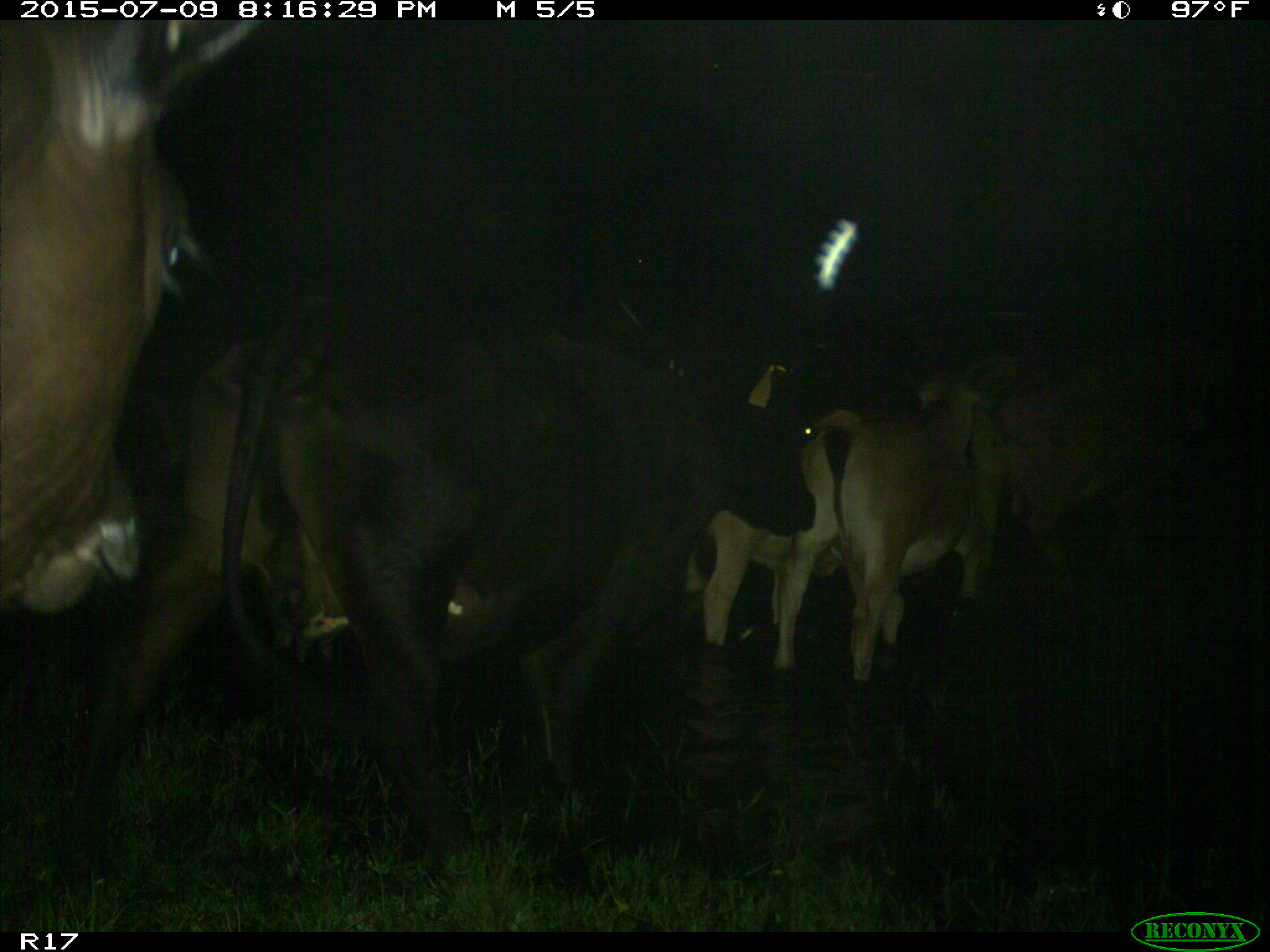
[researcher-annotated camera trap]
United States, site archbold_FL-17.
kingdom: Animalia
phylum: Chordata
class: Mammalia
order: Artiodactyla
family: Bovidae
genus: Bos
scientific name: Bos taurus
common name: domestic cow